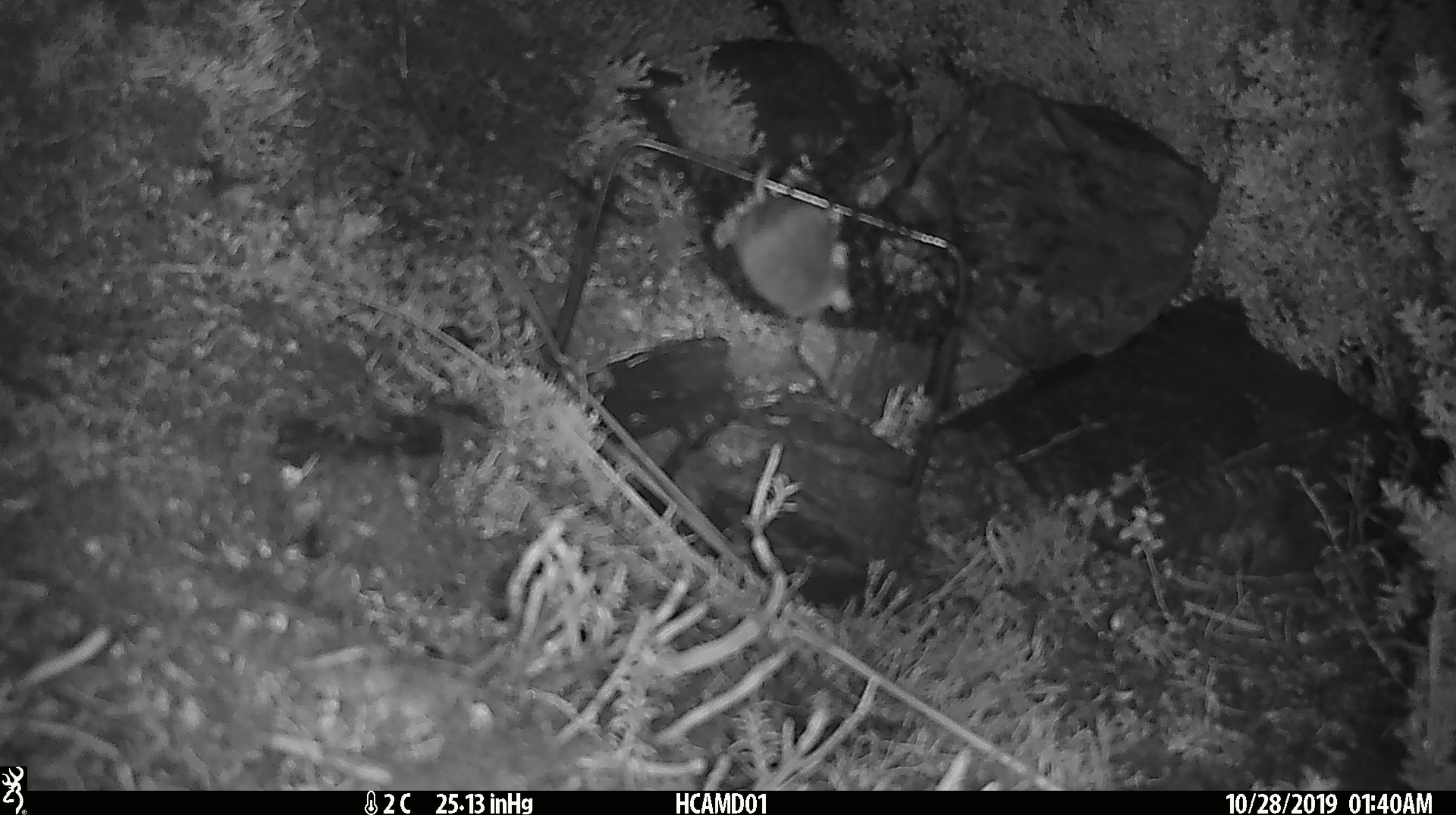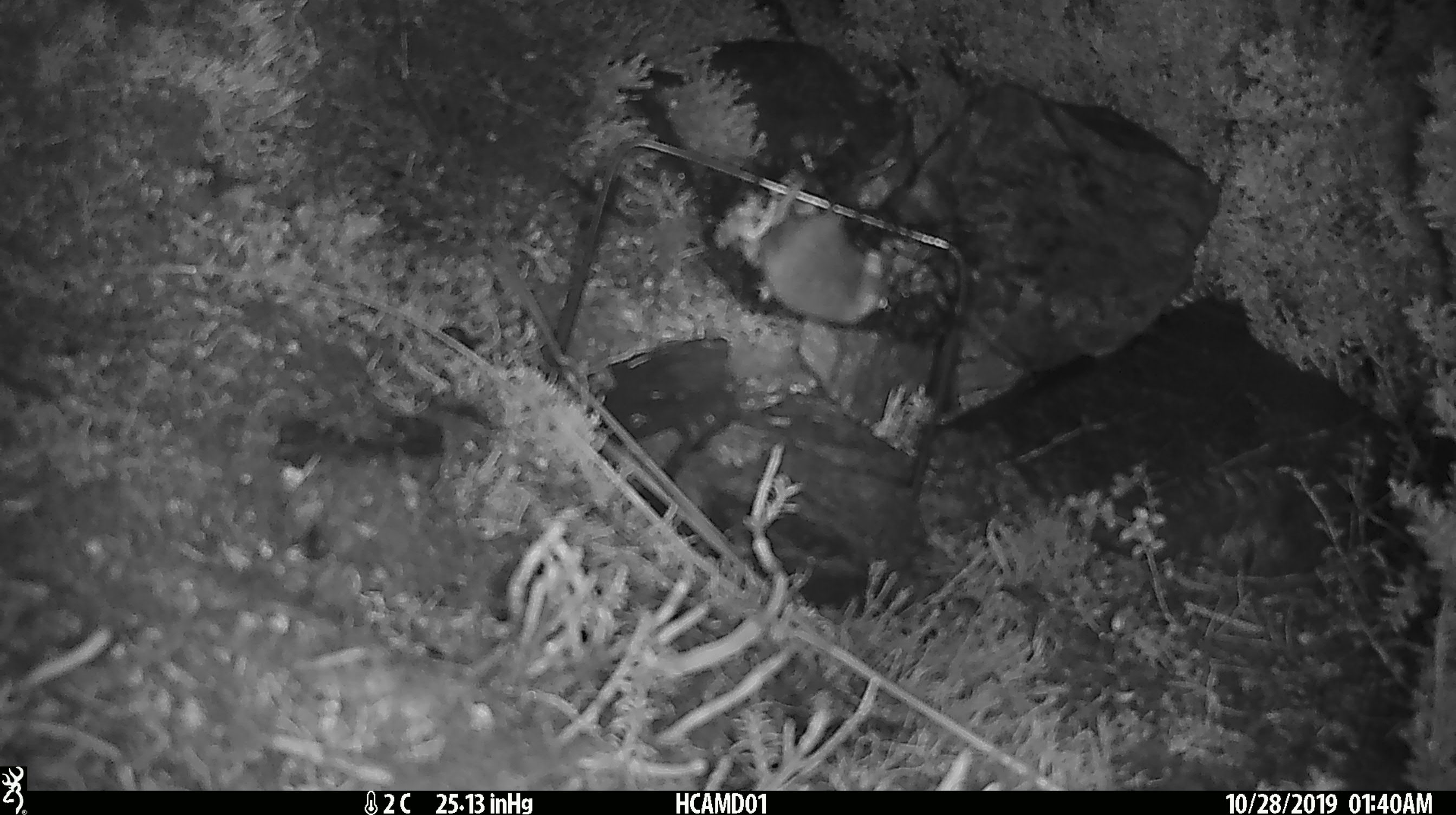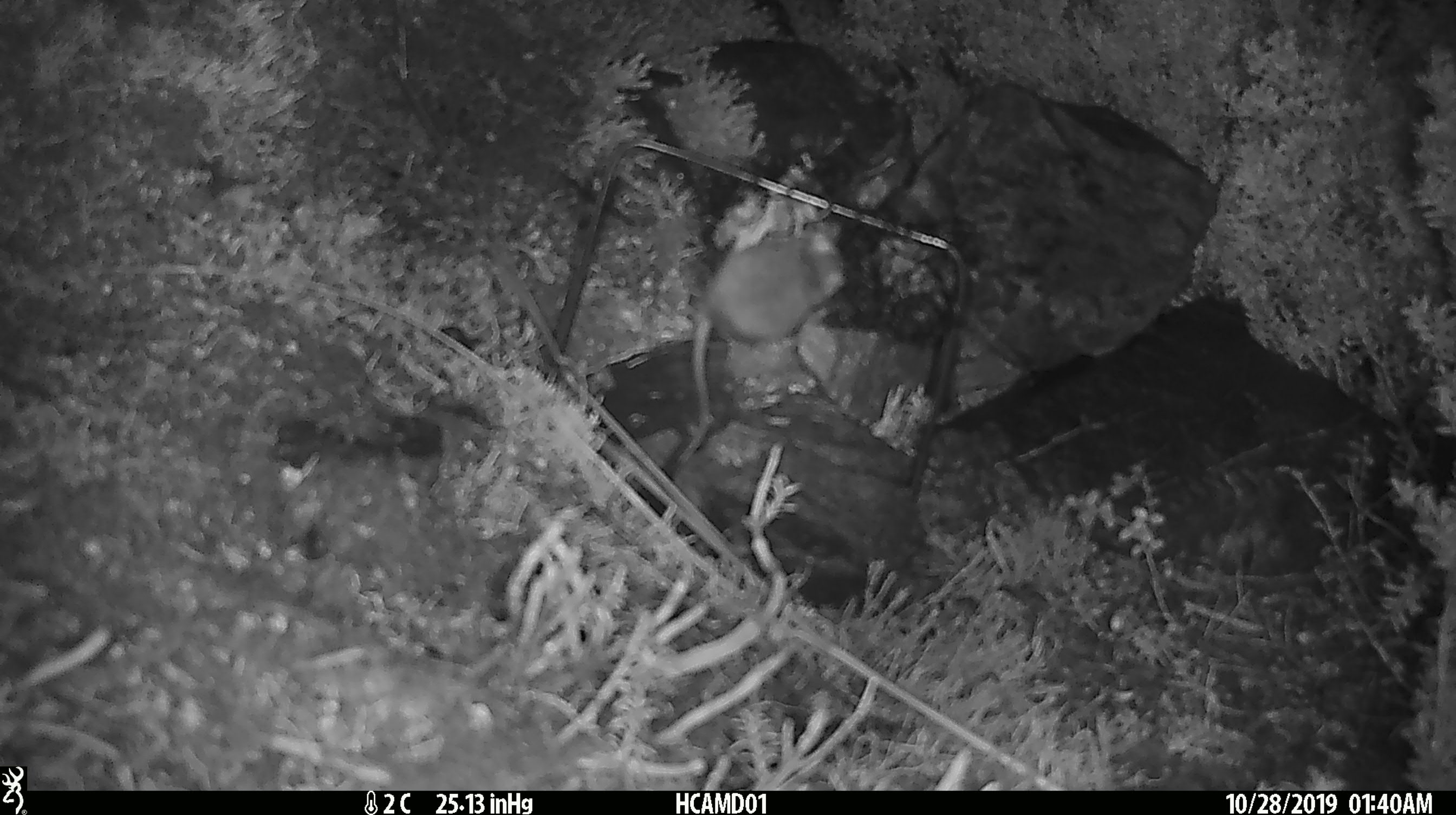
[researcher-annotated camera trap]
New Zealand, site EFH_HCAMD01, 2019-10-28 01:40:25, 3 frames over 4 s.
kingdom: Animalia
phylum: Chordata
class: Mammalia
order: Rodentia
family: Muridae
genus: Mus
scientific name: Mus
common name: mouse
Mouse (Mus).